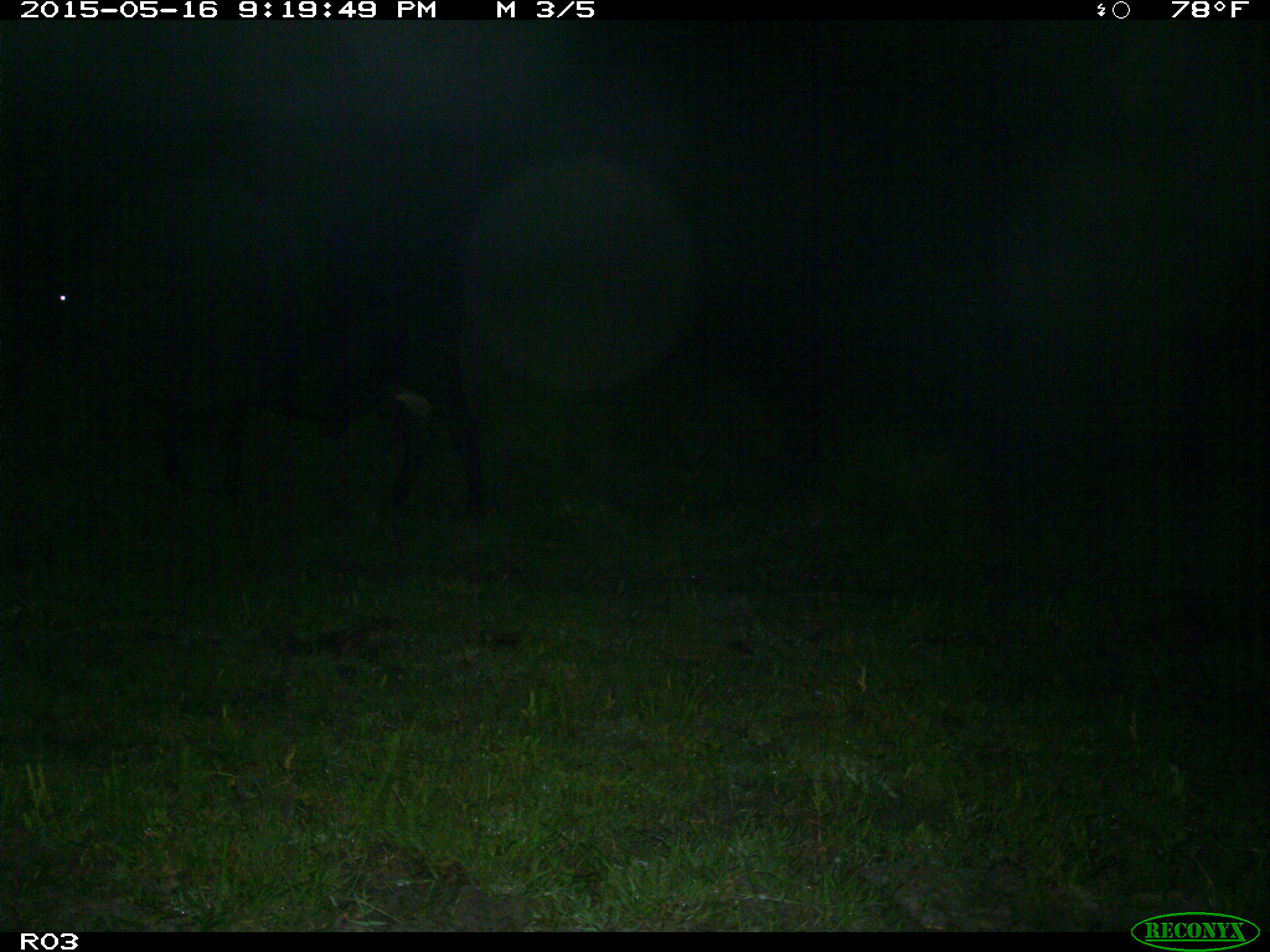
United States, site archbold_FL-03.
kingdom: Animalia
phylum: Chordata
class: Mammalia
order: Artiodactyla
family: Bovidae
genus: Bos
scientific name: Bos taurus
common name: domestic cow